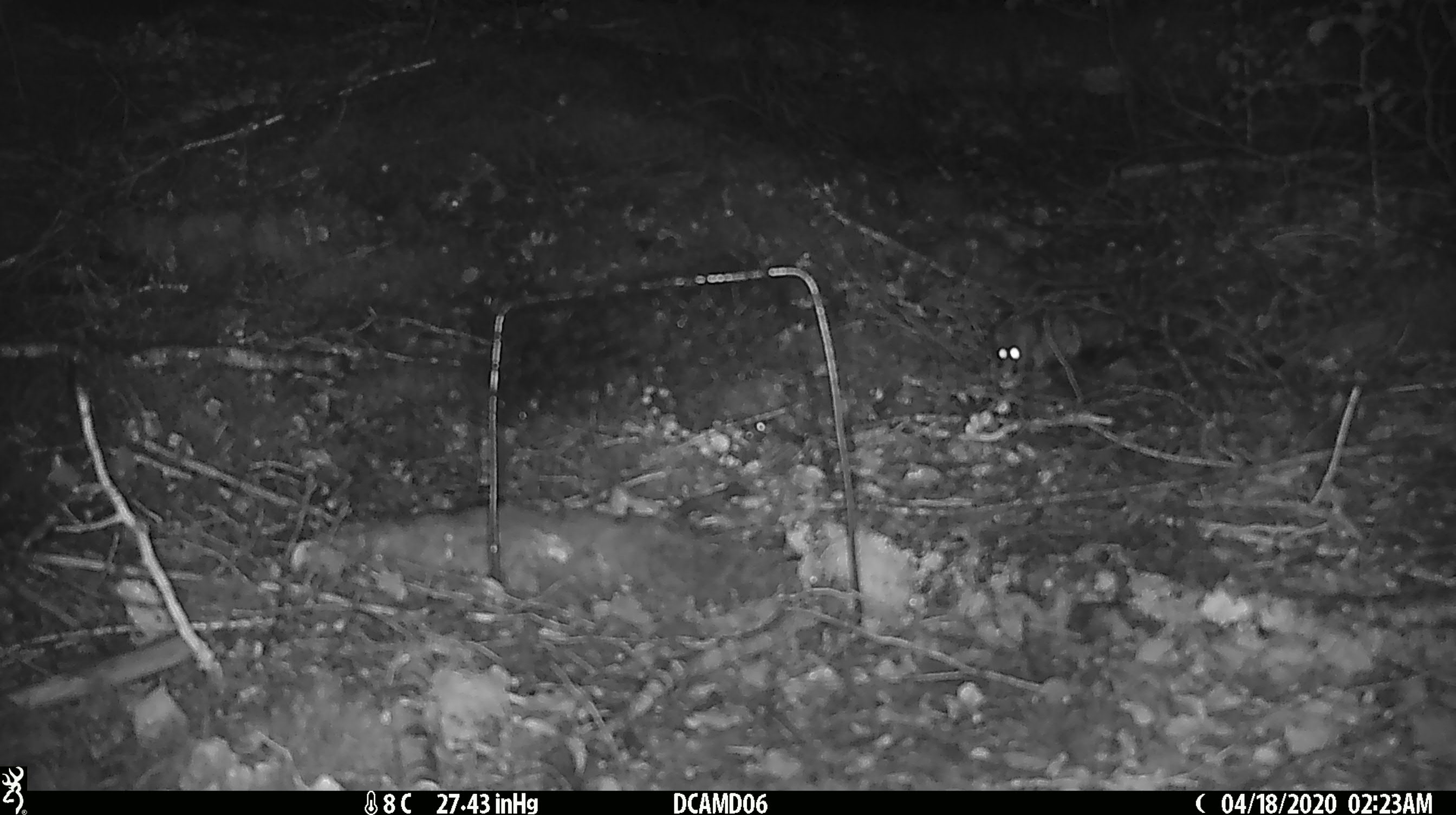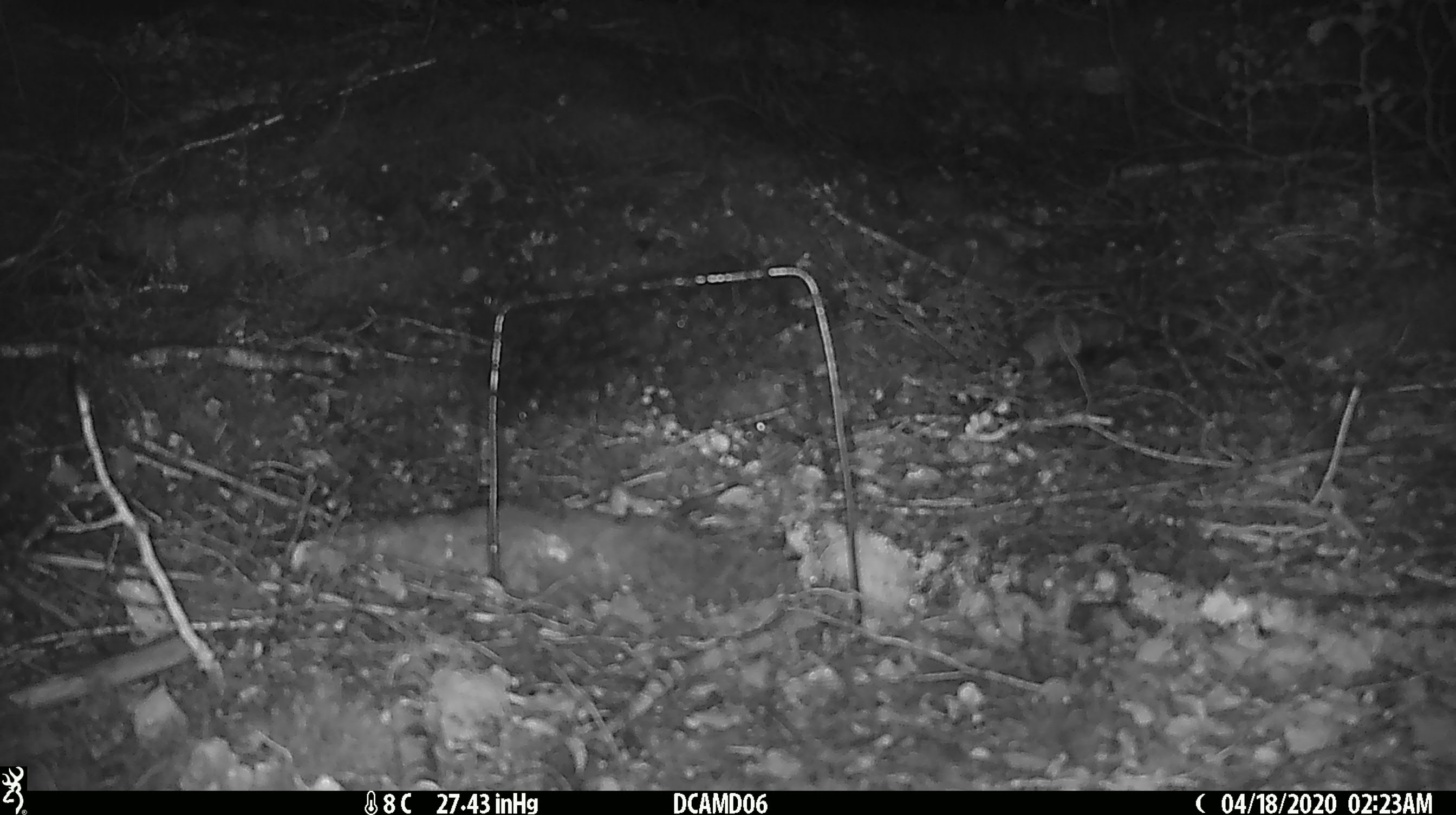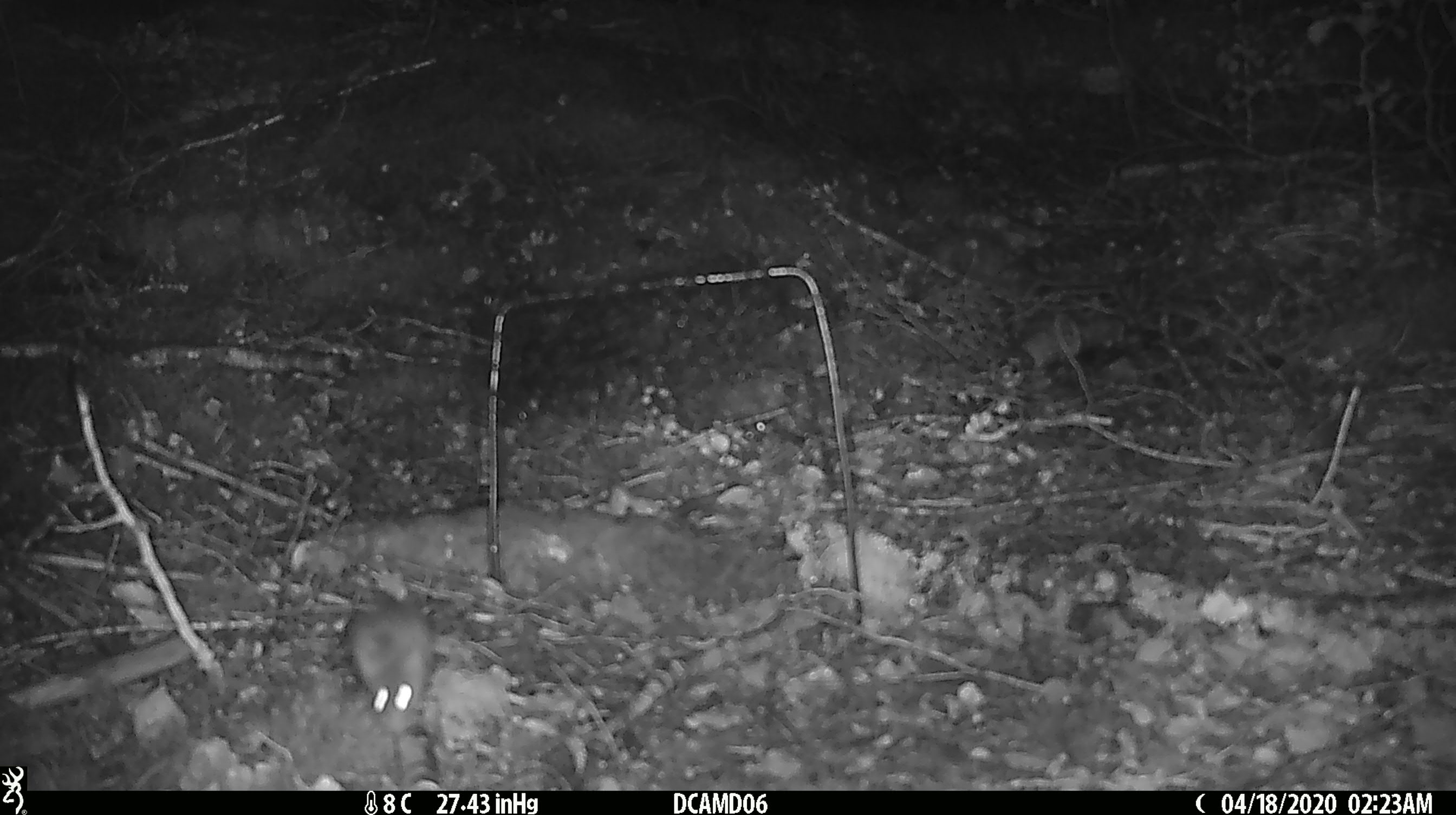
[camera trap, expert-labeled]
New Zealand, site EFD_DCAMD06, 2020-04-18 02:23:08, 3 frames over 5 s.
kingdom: Animalia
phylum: Chordata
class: Mammalia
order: Rodentia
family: Muridae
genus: Mus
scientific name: Mus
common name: mouse